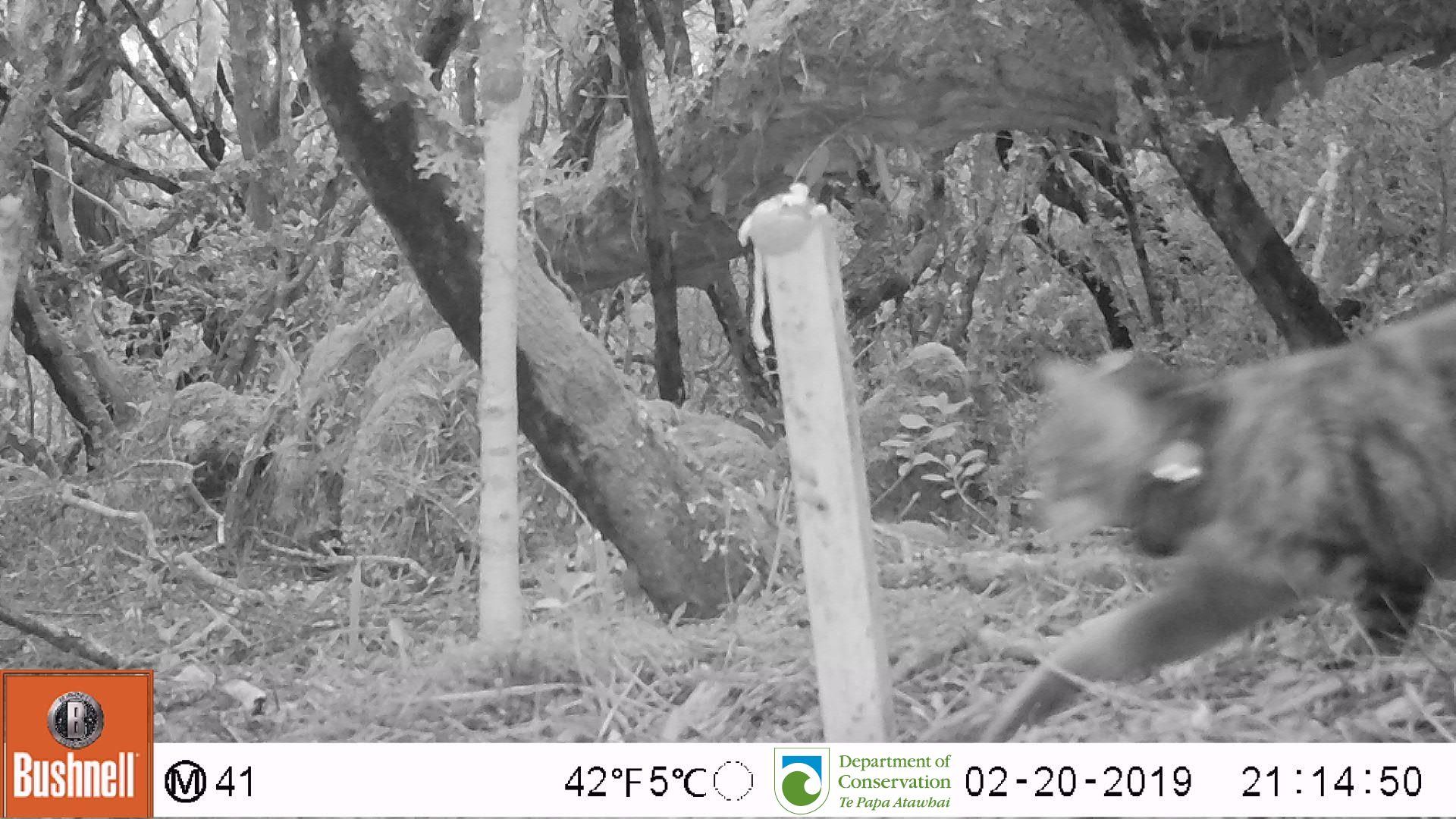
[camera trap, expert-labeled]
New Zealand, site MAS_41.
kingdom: Animalia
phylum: Chordata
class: Mammalia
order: Carnivora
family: Felidae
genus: Felis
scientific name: Felis catus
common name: domestic cat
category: cat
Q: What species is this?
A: Cat (domestic cat) (Felis catus).